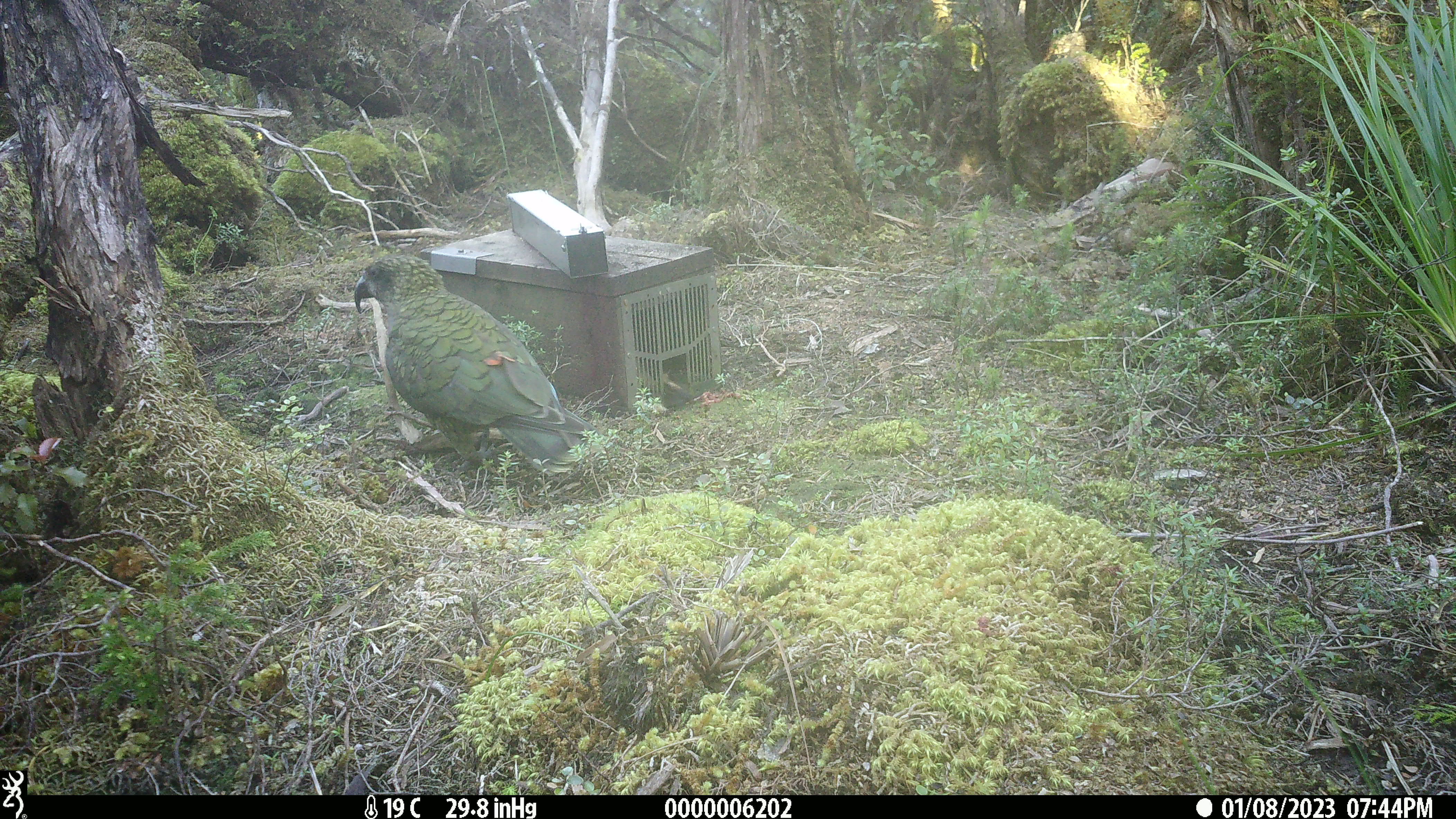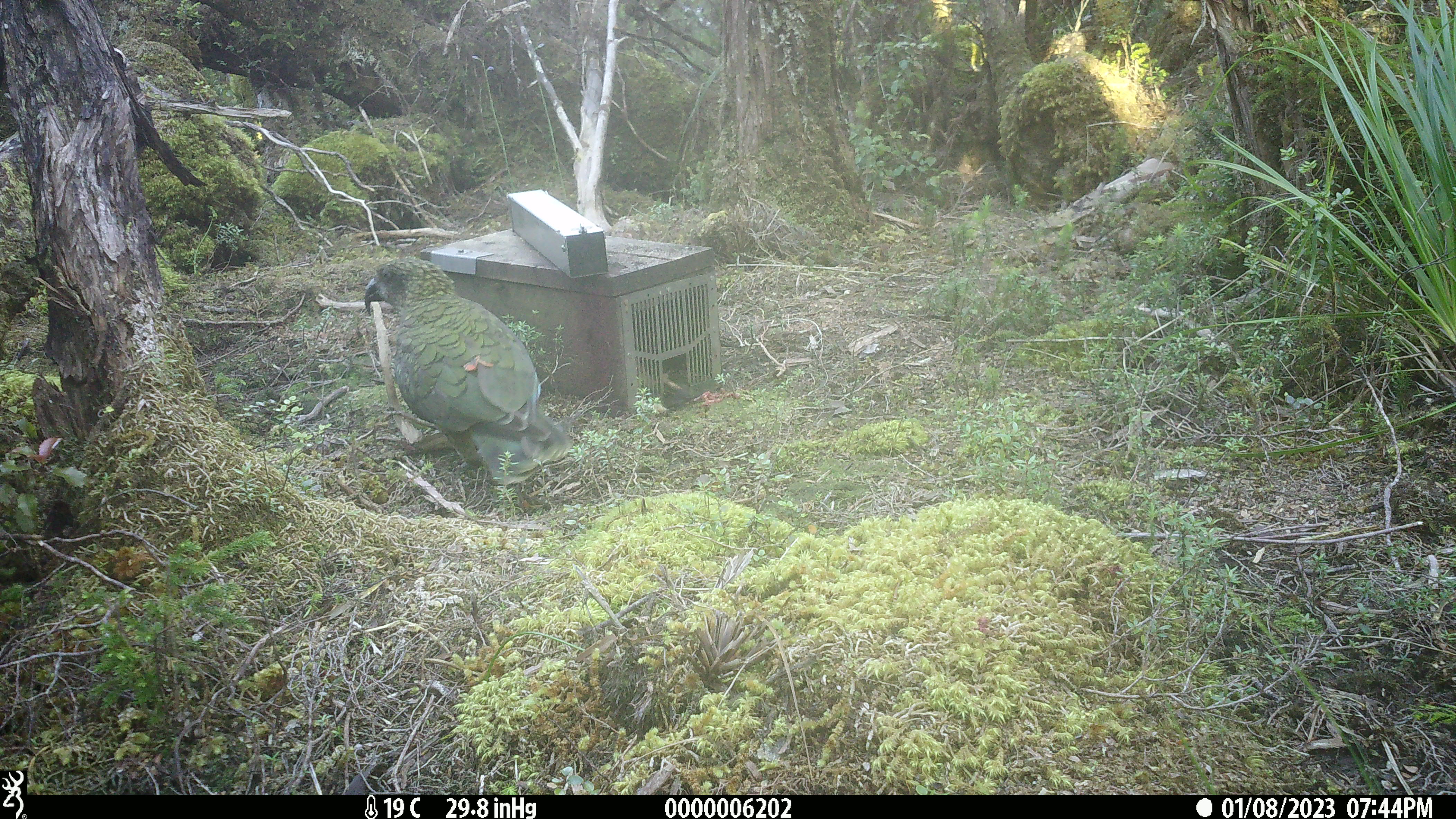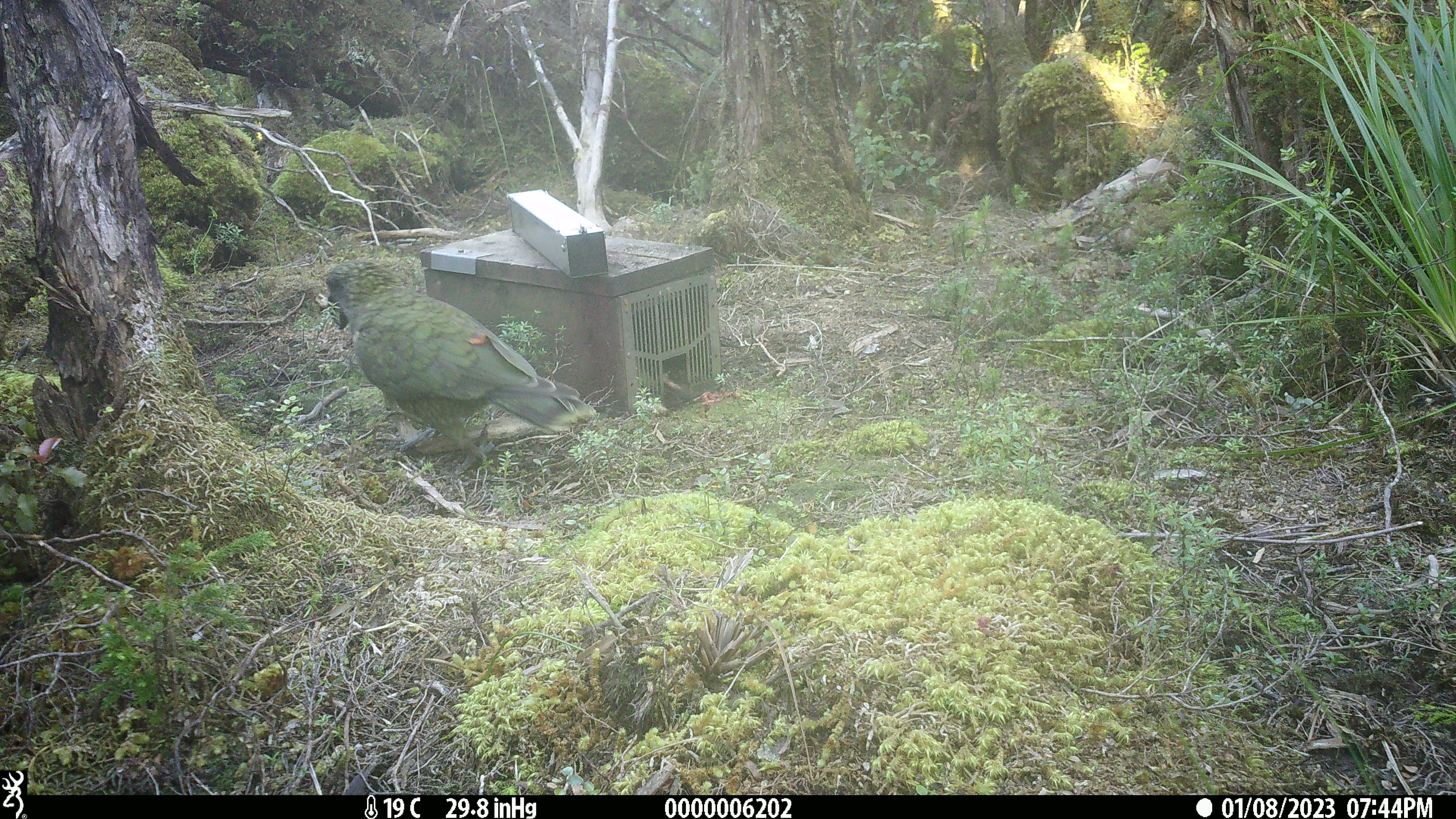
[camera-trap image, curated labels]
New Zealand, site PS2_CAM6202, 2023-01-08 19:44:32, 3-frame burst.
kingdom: Animalia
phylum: Chordata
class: Aves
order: Psittaciformes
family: Strigopidae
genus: Nestor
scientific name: Nestor notabilis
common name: kea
Kea (Nestor notabilis).